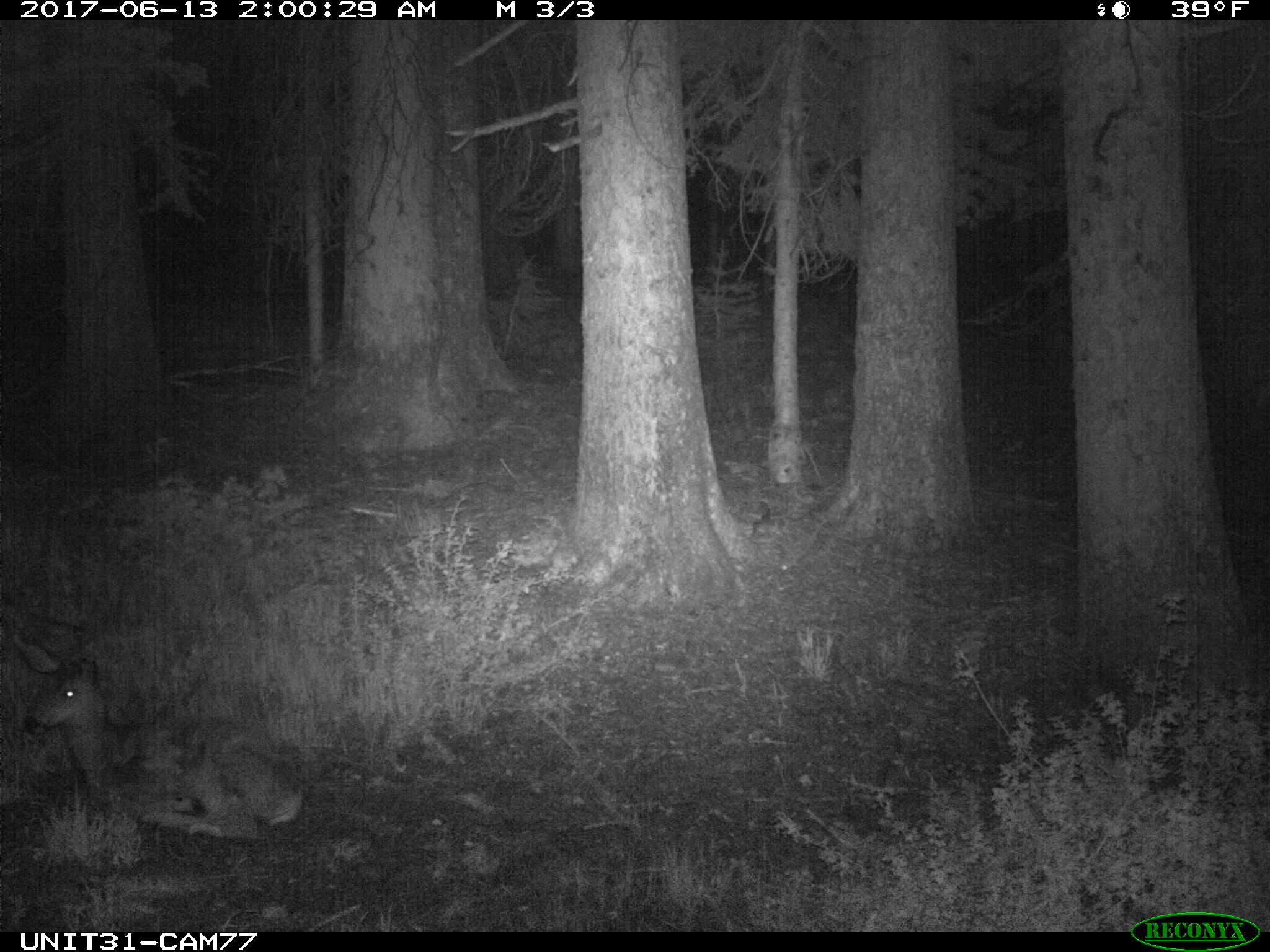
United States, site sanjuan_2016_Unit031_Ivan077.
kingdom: Animalia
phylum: Chordata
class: Mammalia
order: Artiodactyla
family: Cervidae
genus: Odocoileus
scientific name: Odocoileus hemionus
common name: mule deer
Odocoileus hemionus (mule deer).